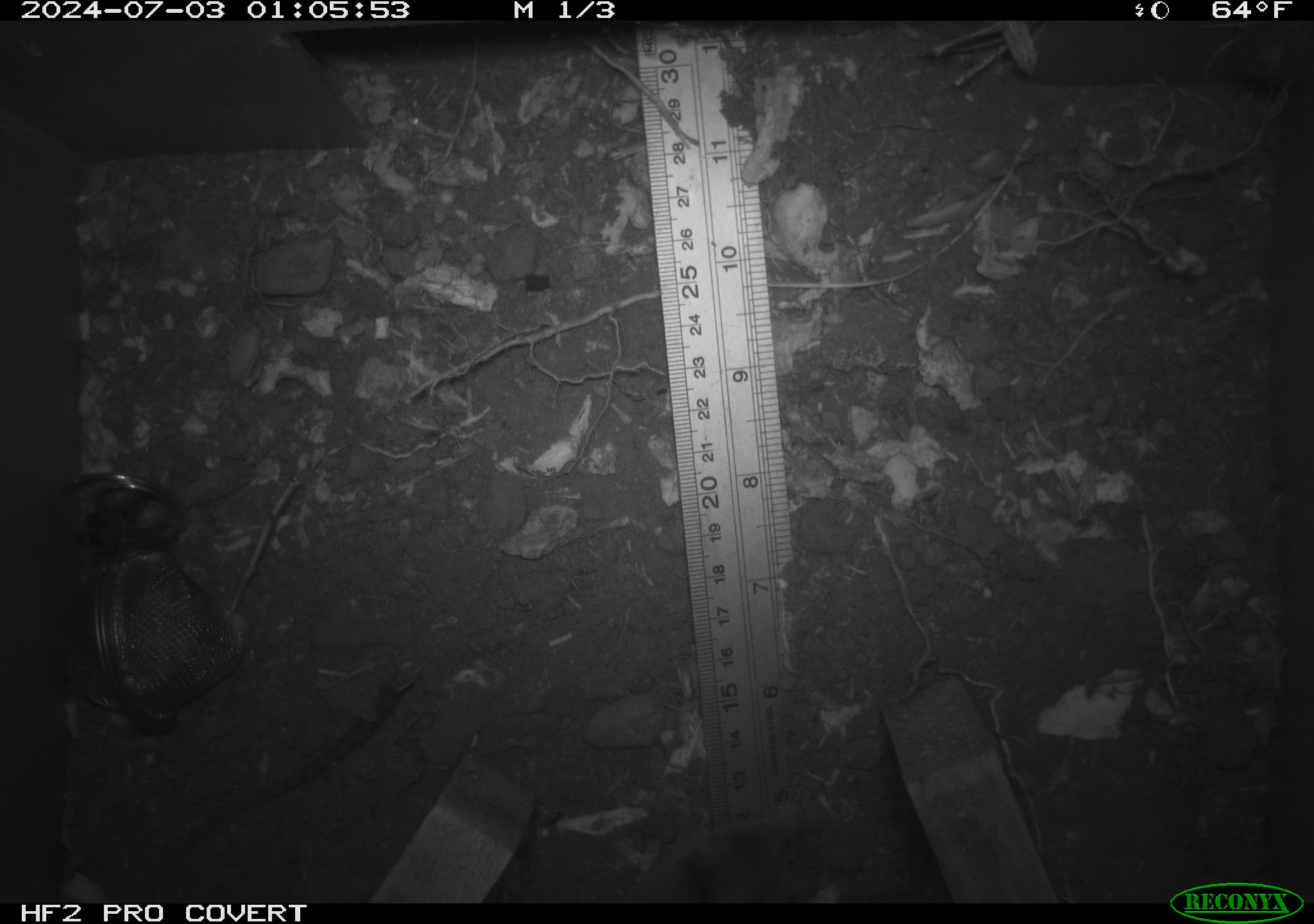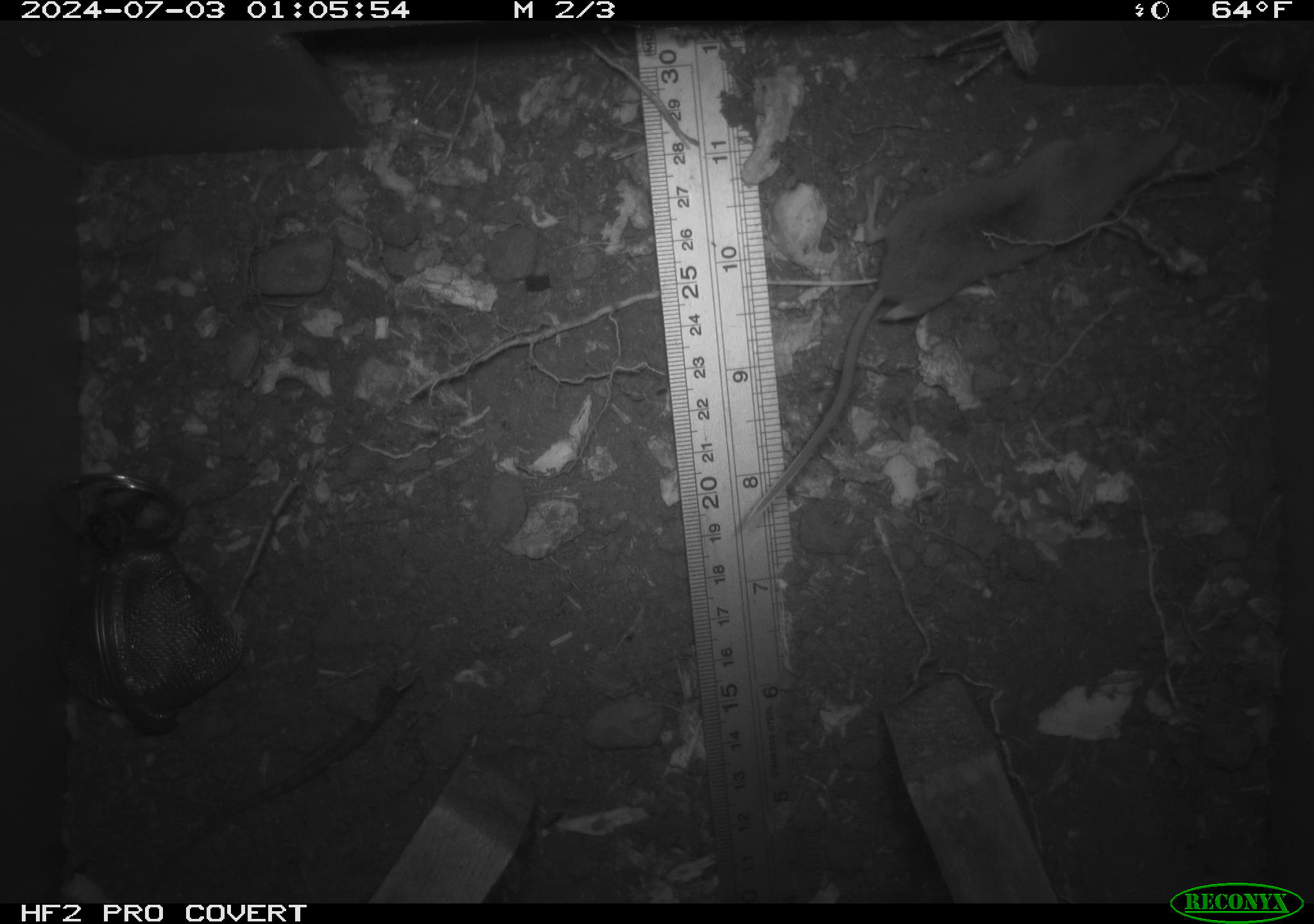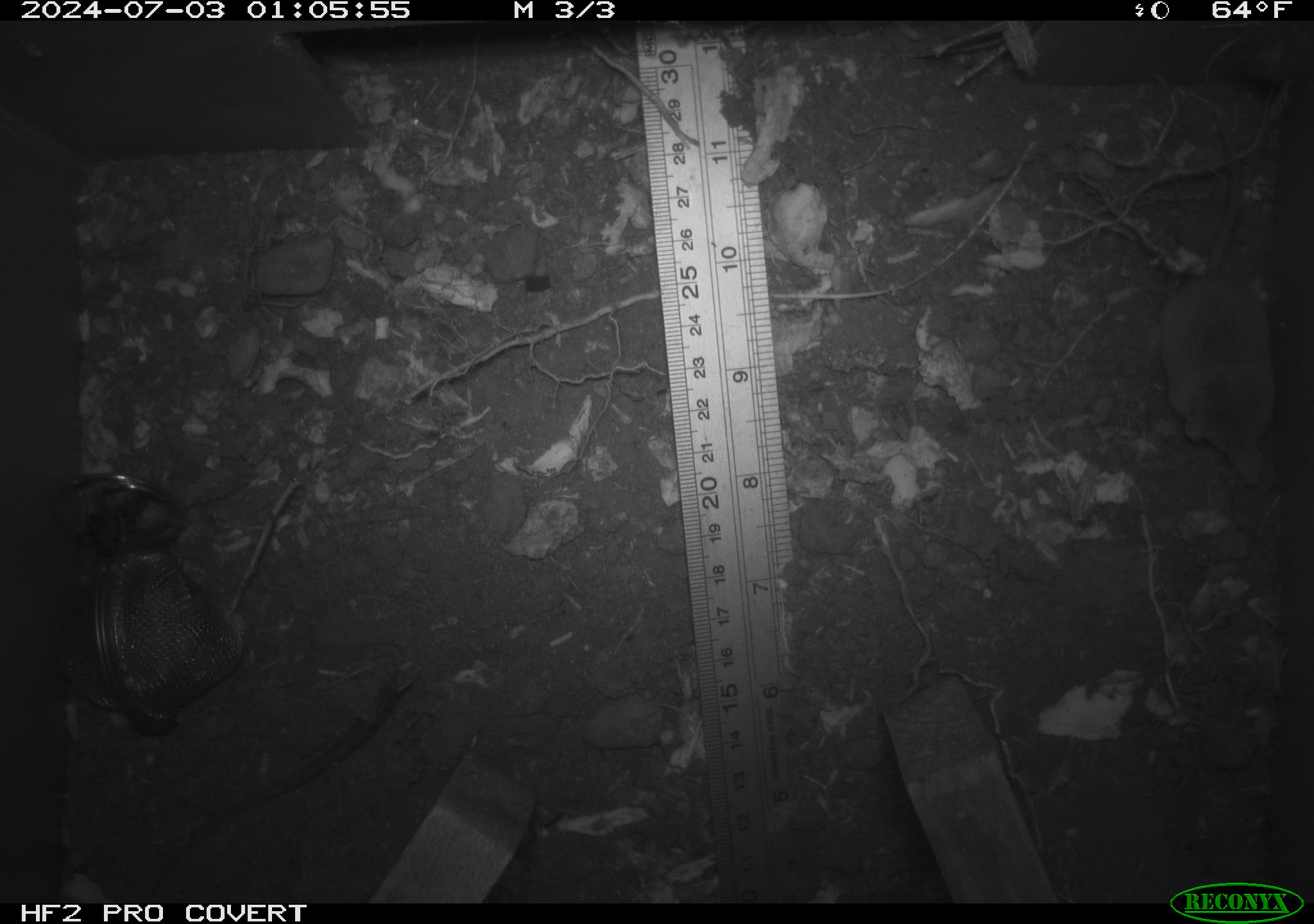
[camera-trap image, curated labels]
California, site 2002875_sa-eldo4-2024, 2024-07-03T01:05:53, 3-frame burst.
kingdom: Animalia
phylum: Chordata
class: Mammalia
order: Eulipotyphla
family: Soricidae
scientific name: Soricidae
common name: shrews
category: soricidae family